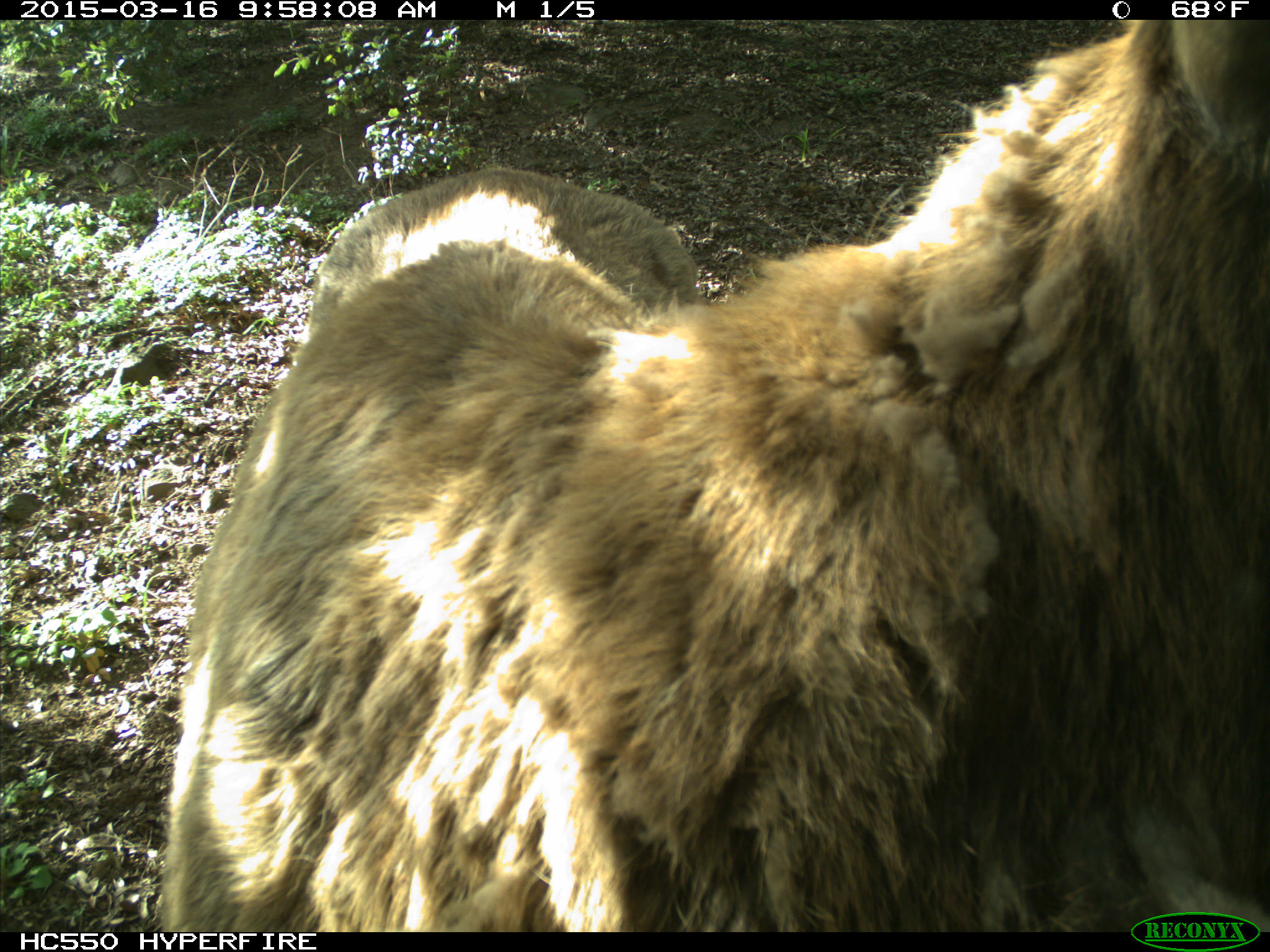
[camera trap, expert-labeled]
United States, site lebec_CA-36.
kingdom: Animalia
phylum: Chordata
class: Mammalia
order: Artiodactyla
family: Cervidae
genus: Cervus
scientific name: Cervus canadensis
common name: elk